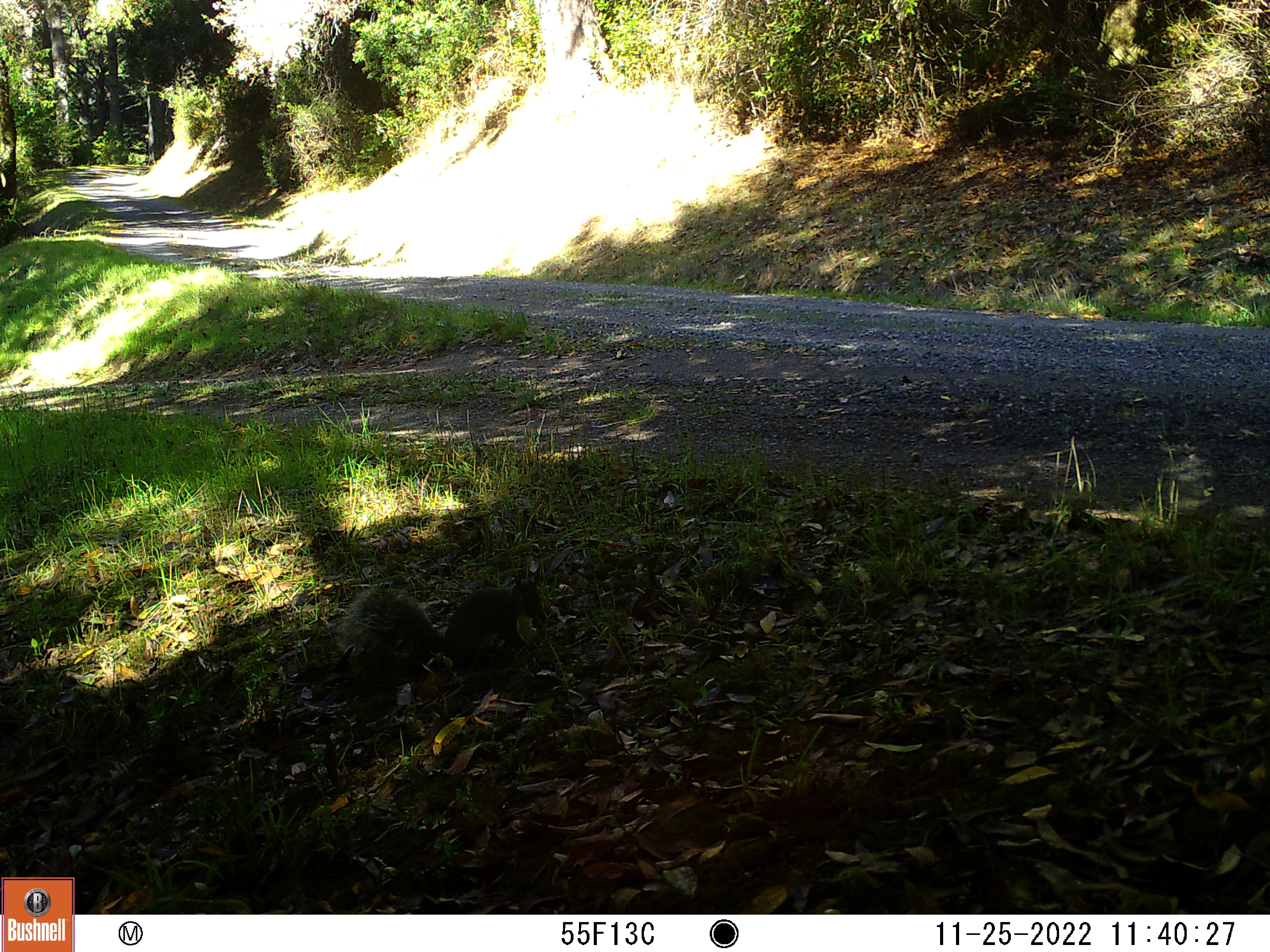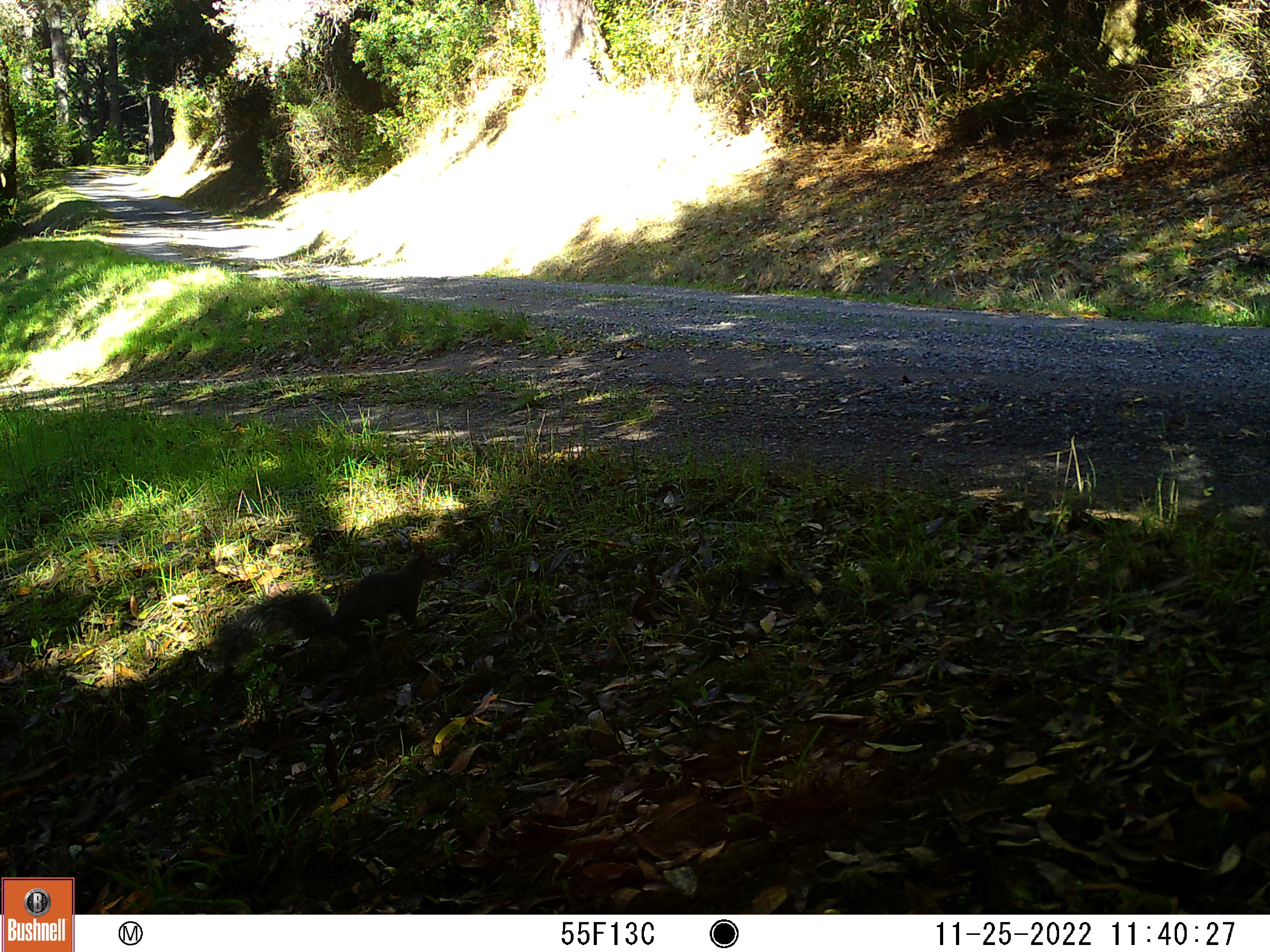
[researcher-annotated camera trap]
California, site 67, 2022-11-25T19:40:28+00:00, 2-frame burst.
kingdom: Animalia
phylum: Chordata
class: Mammalia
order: Rodentia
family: Sciuridae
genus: Sciurus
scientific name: Sciurus griseus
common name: western gray squirrel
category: western grey squirrel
Western grey squirrel (western gray squirrel) (Sciurus griseus).